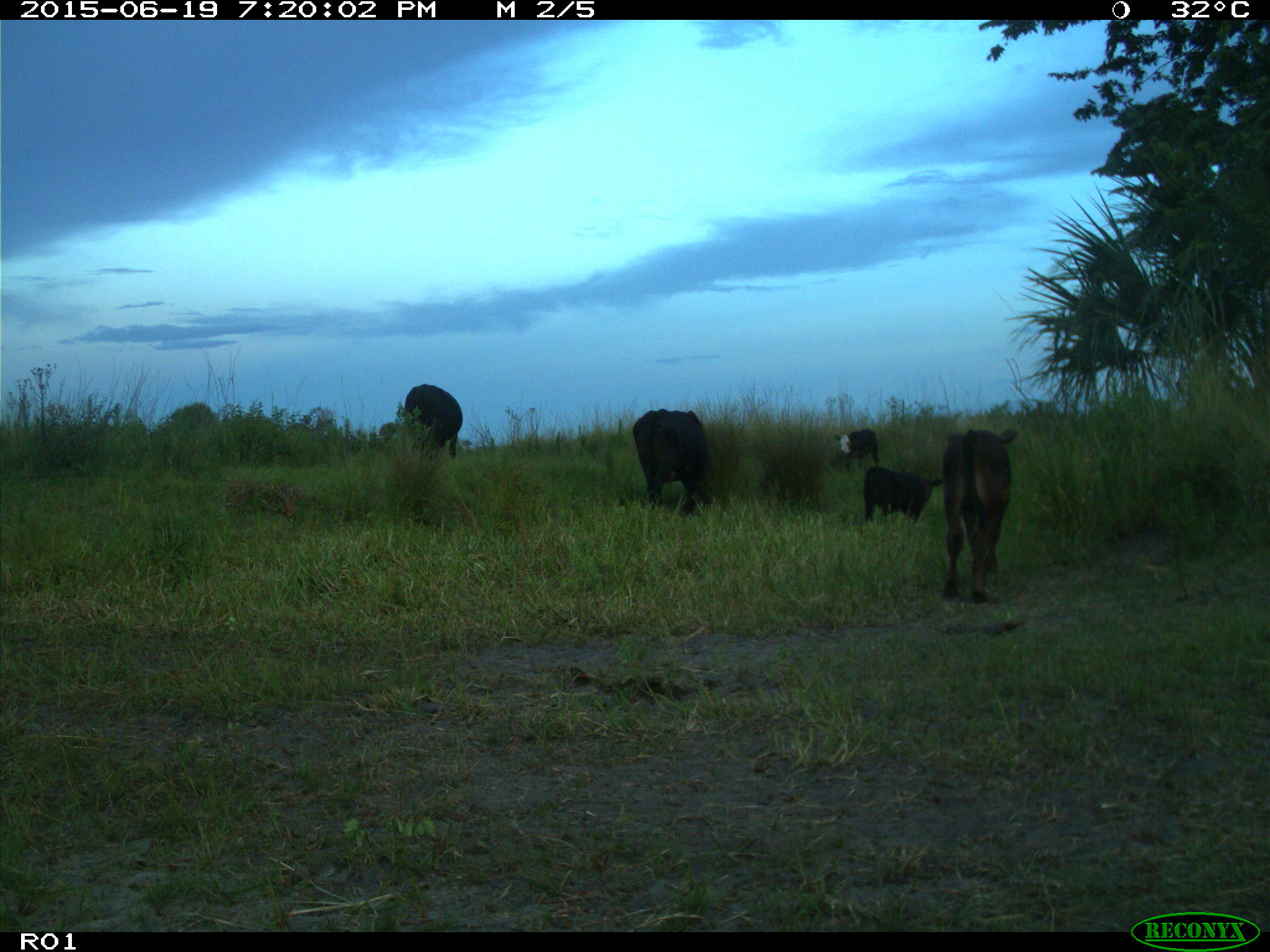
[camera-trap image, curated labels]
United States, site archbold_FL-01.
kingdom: Animalia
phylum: Chordata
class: Mammalia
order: Artiodactyla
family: Bovidae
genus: Bos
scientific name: Bos taurus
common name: domestic cow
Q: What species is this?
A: Bos taurus (domestic cow).